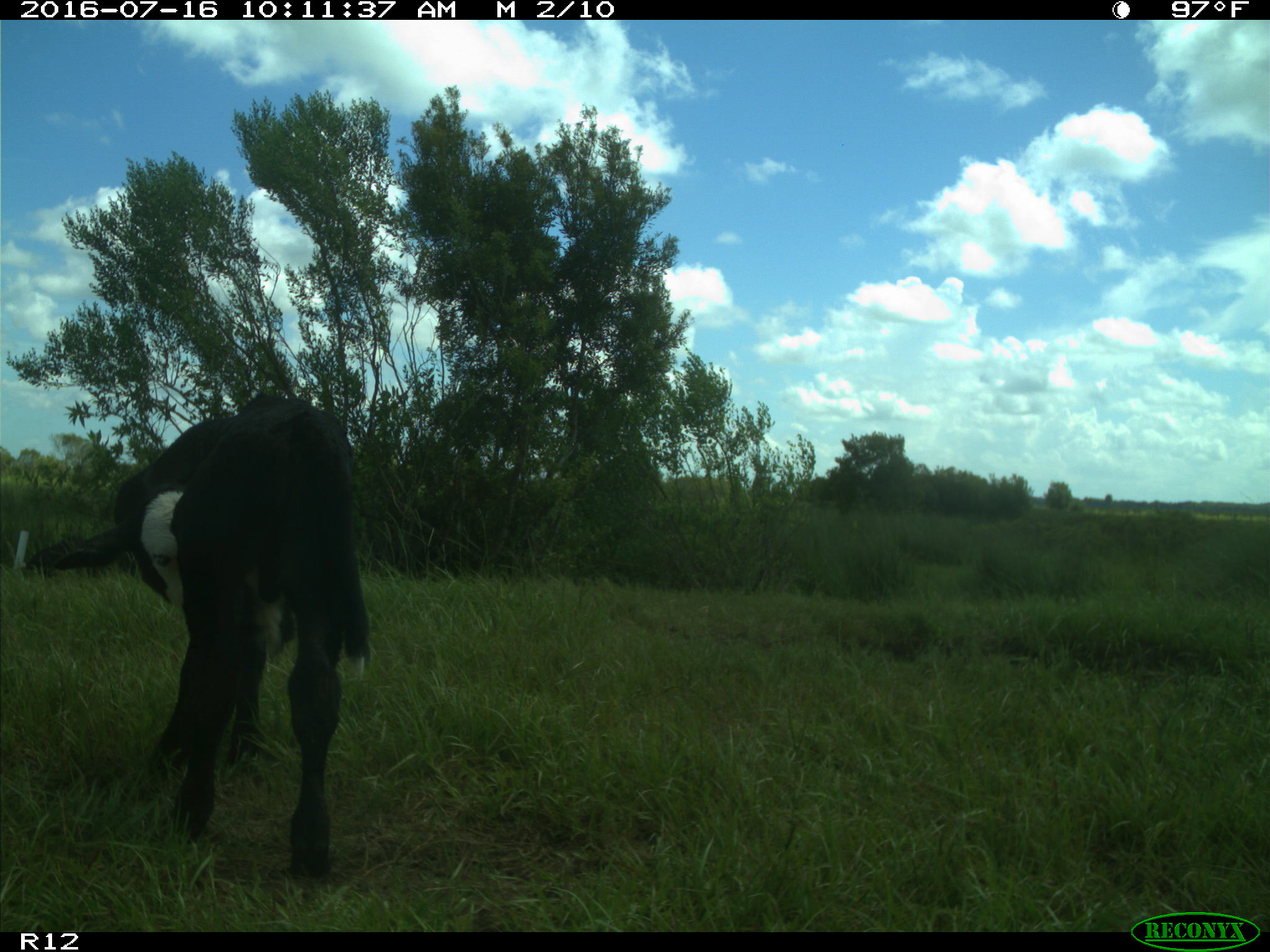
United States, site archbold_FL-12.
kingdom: Animalia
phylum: Chordata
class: Mammalia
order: Artiodactyla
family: Bovidae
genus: Bos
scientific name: Bos taurus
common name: domestic cow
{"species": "Bos taurus (domestic cow)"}